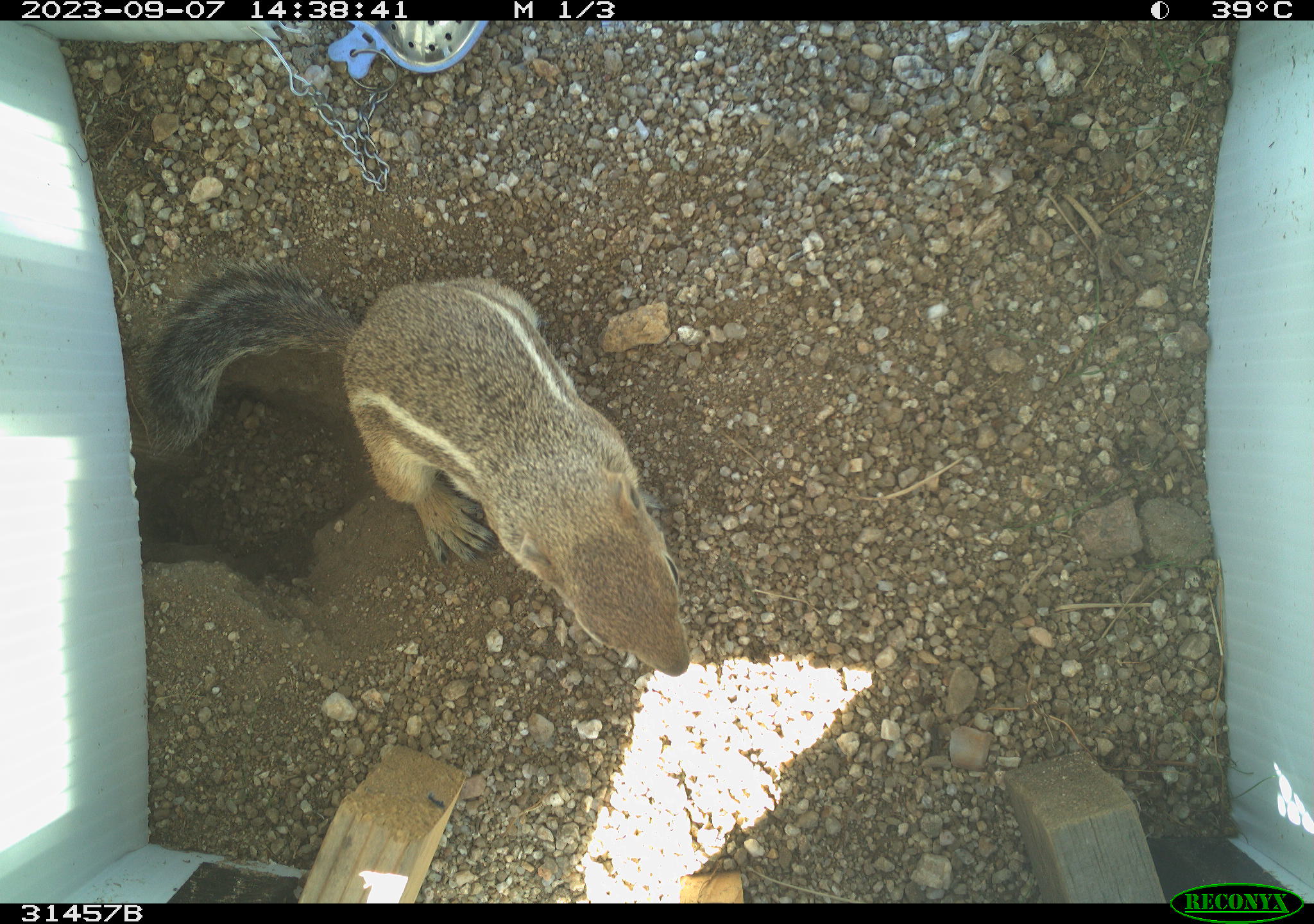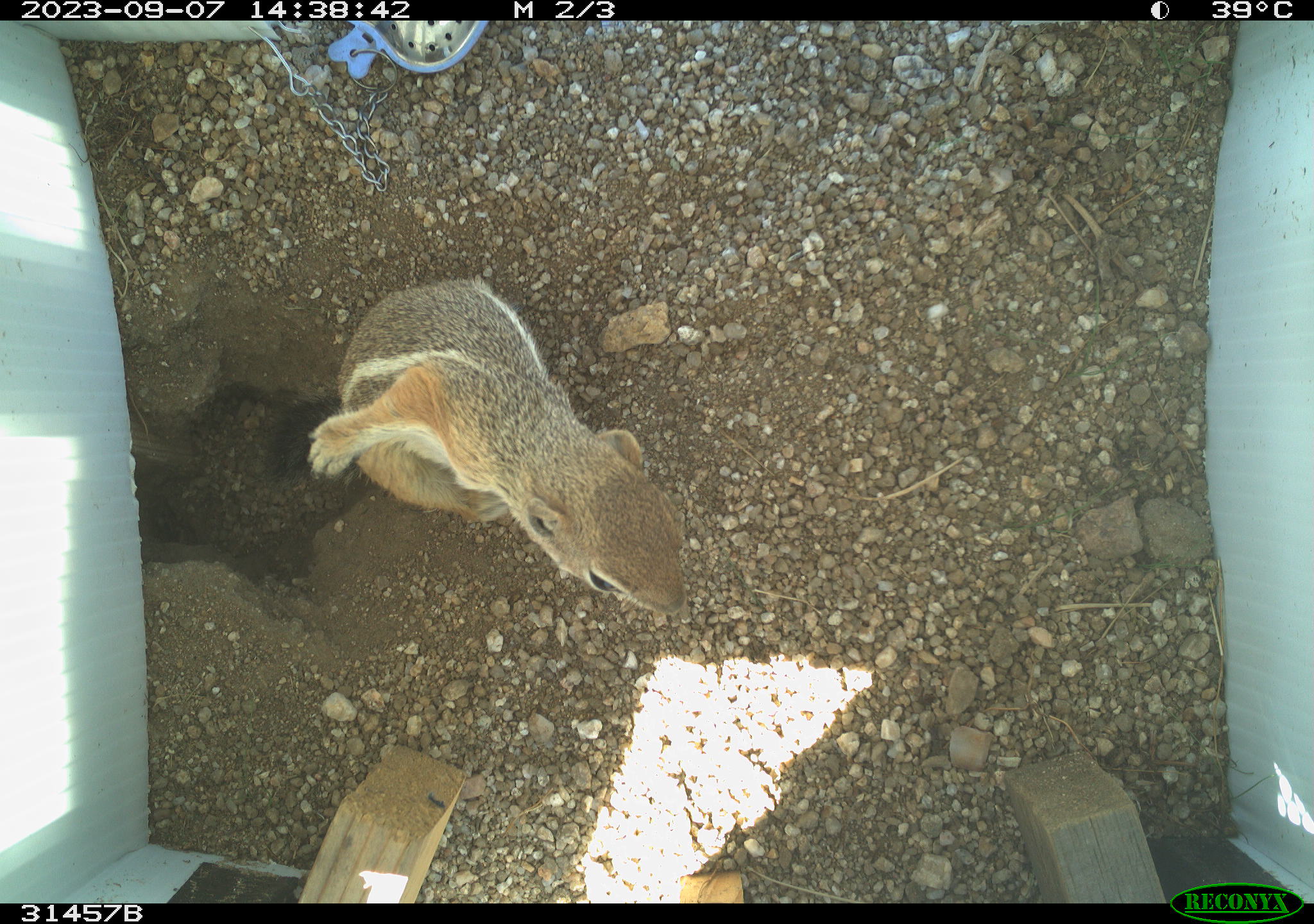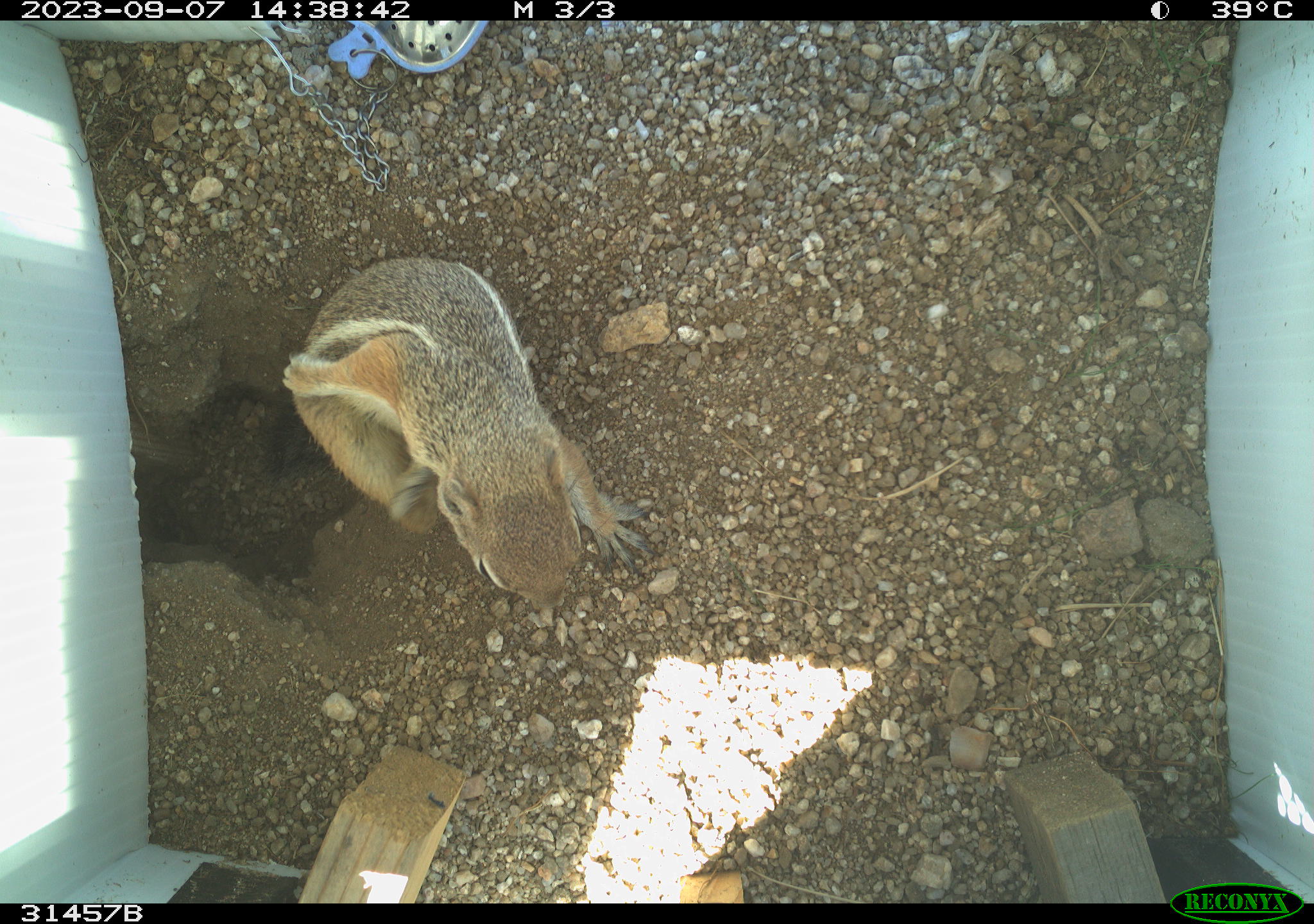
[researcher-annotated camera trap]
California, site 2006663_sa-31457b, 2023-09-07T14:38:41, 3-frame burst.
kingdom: Animalia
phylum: Chordata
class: Mammalia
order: Rodentia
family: Sciuridae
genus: Ammospermophilus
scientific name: Ammospermophilus leucurus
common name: white-tailed antelope squirrel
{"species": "white-tailed antelope squirrel (Ammospermophilus leucurus)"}